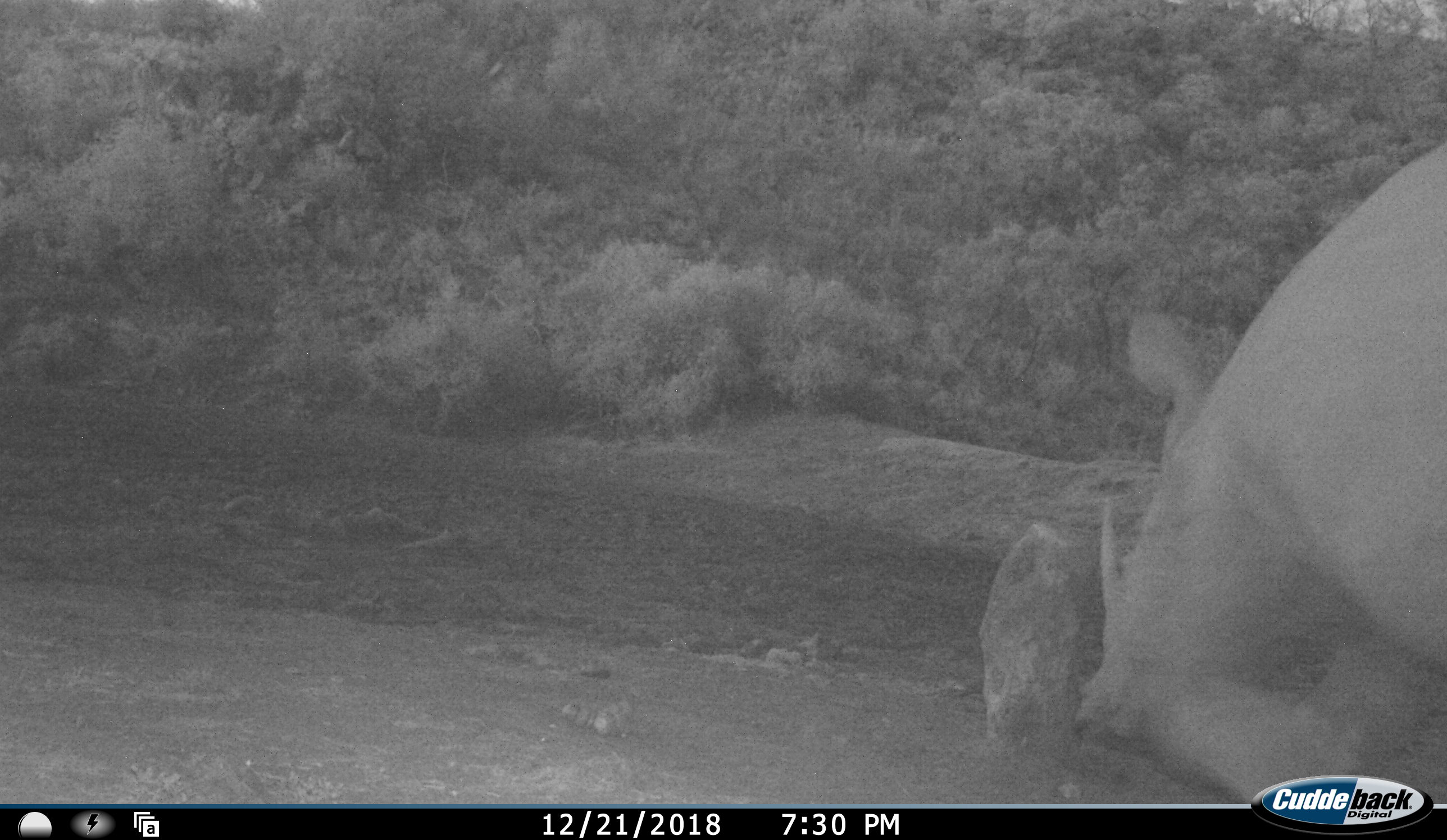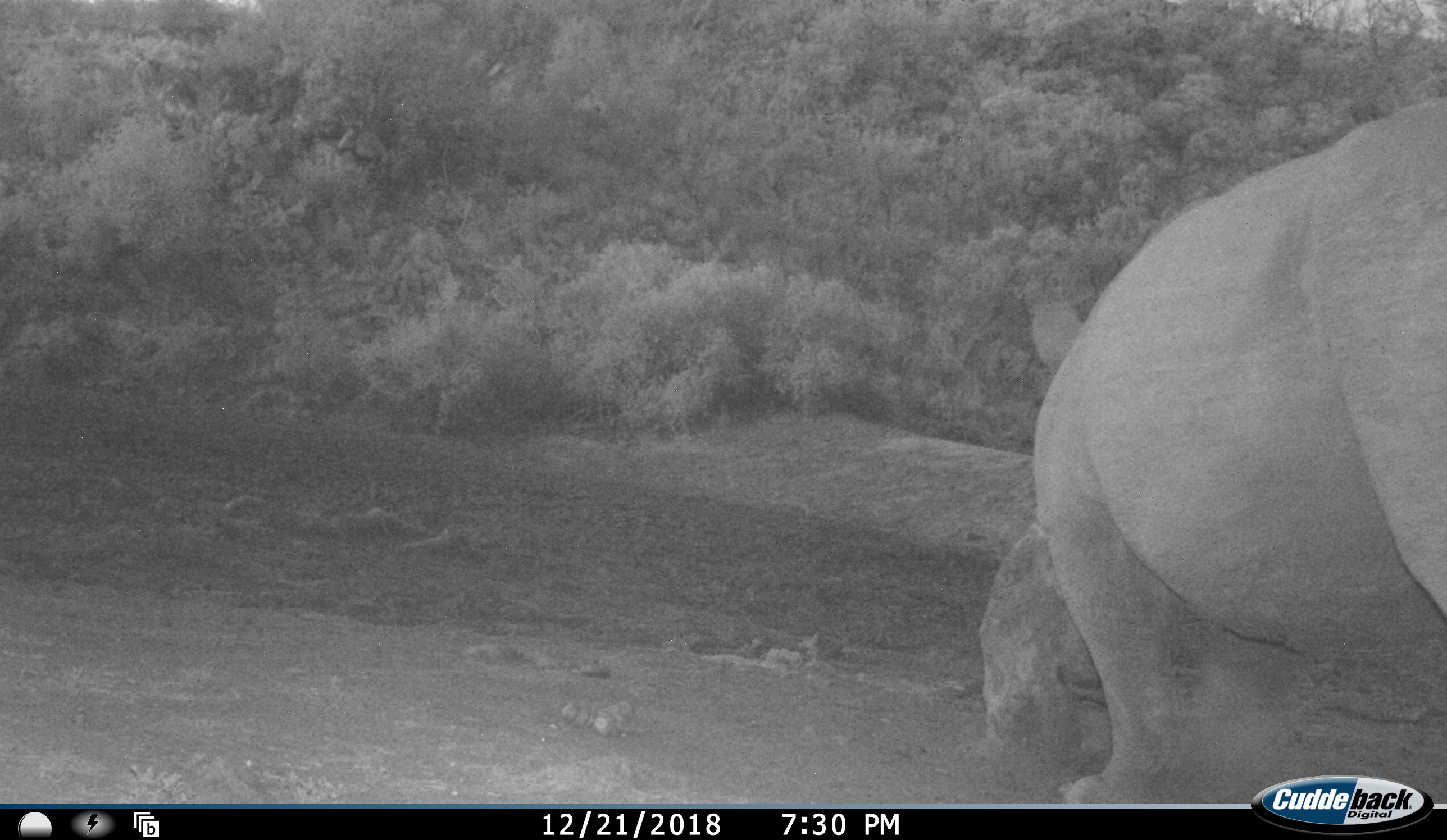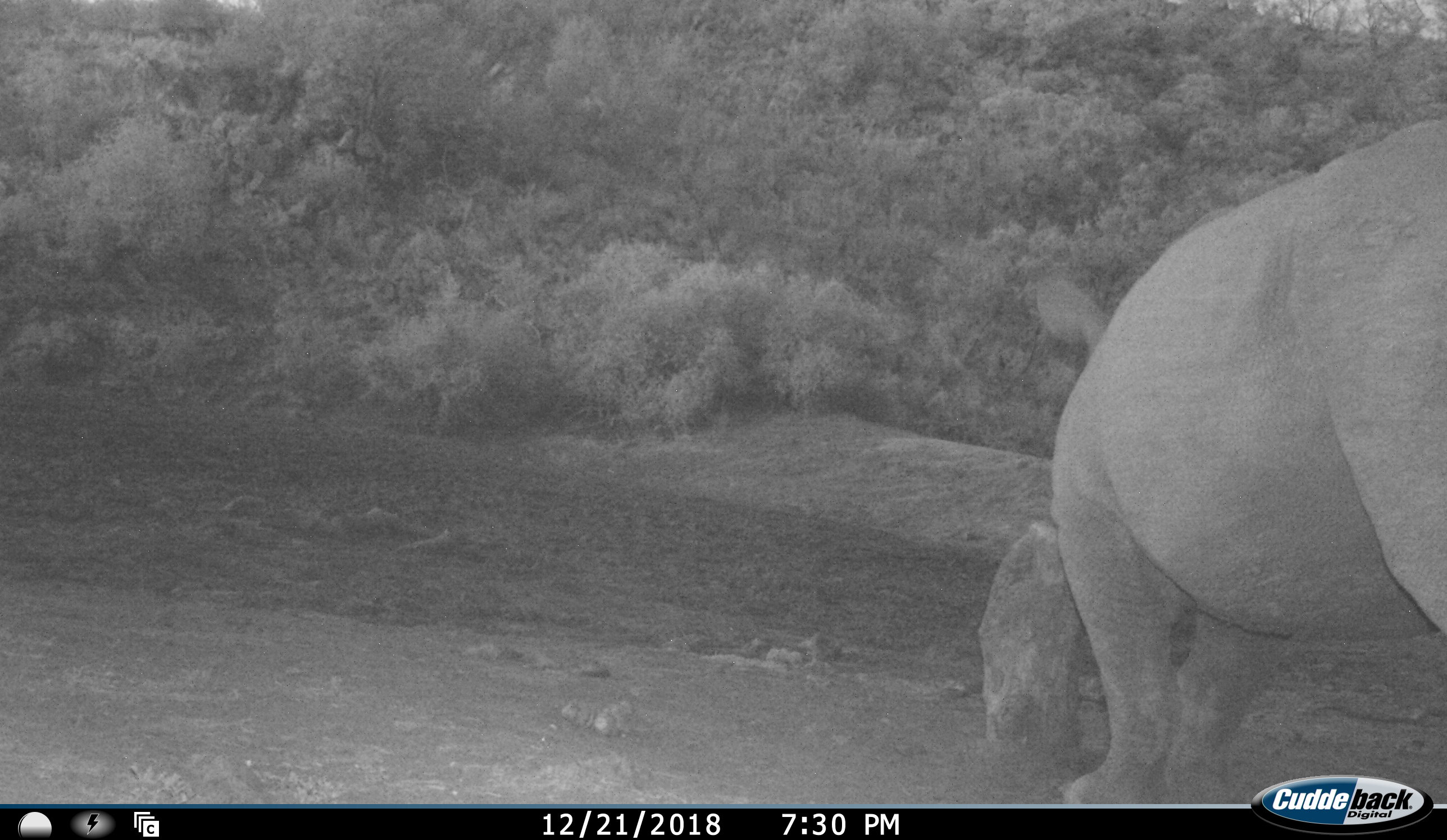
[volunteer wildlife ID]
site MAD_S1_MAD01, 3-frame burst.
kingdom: Animalia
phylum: Chordata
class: Mammalia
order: Perissodactyla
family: Rhinocerotidae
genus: Ceratotherium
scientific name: Ceratotherium simum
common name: white rhinoceros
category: rhinoceroswhite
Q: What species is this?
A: Rhinoceroswhite (white rhinoceros) (Ceratotherium simum).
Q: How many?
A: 1.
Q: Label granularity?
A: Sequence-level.